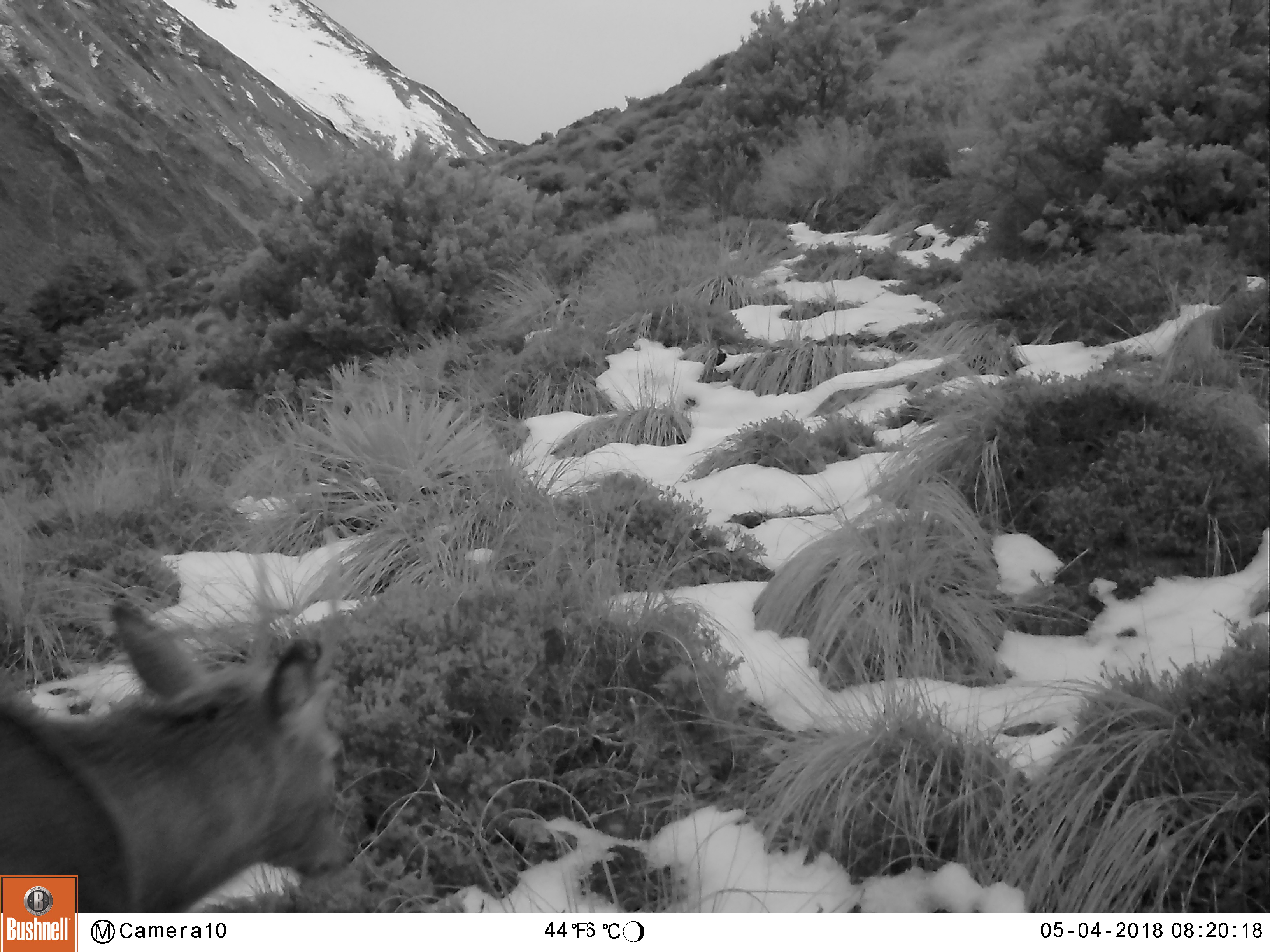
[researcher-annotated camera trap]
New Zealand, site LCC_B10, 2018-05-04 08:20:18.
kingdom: Animalia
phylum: Chordata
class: Mammalia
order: Artiodactyla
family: Cervidae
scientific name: Cervidae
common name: deer